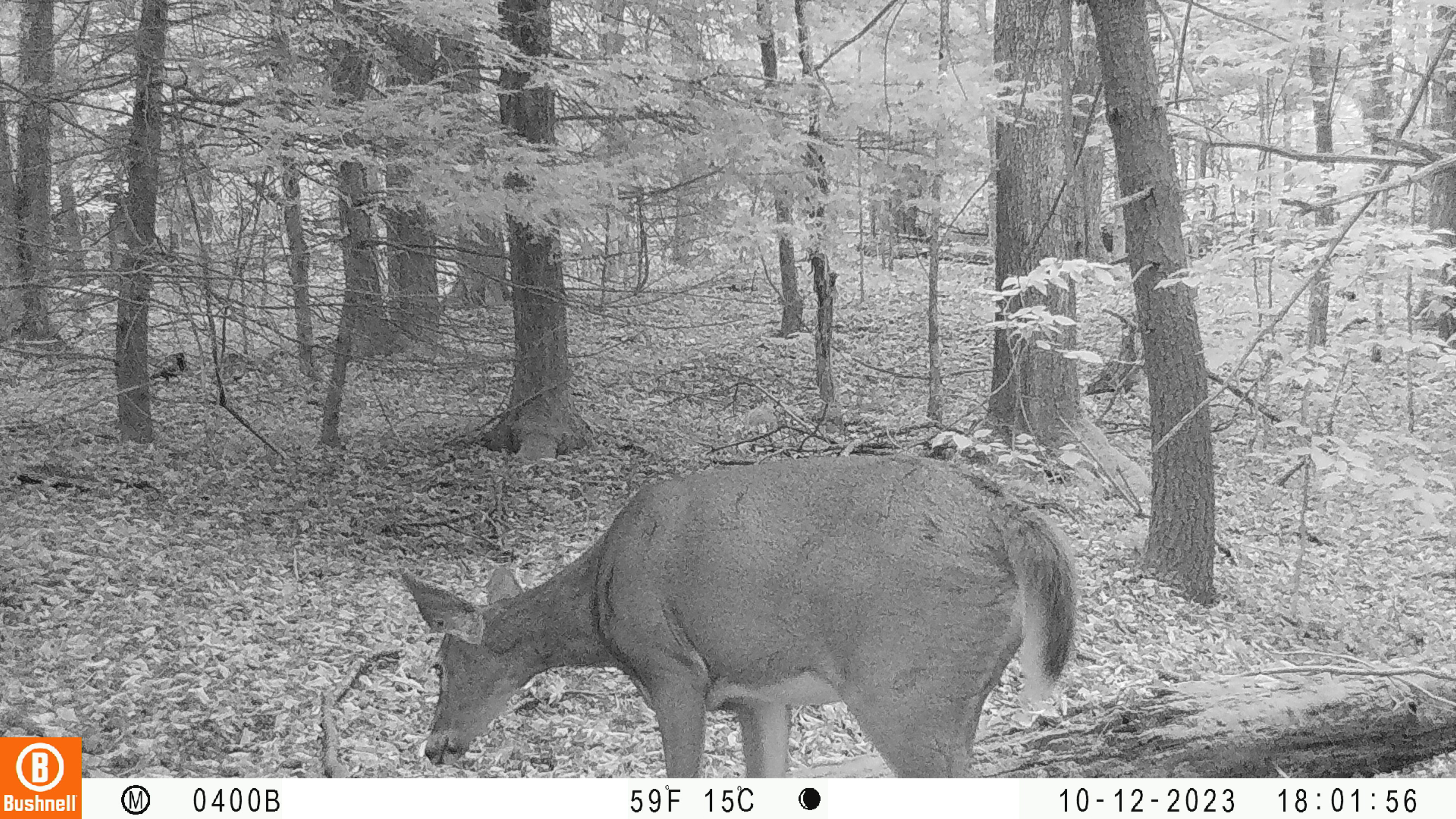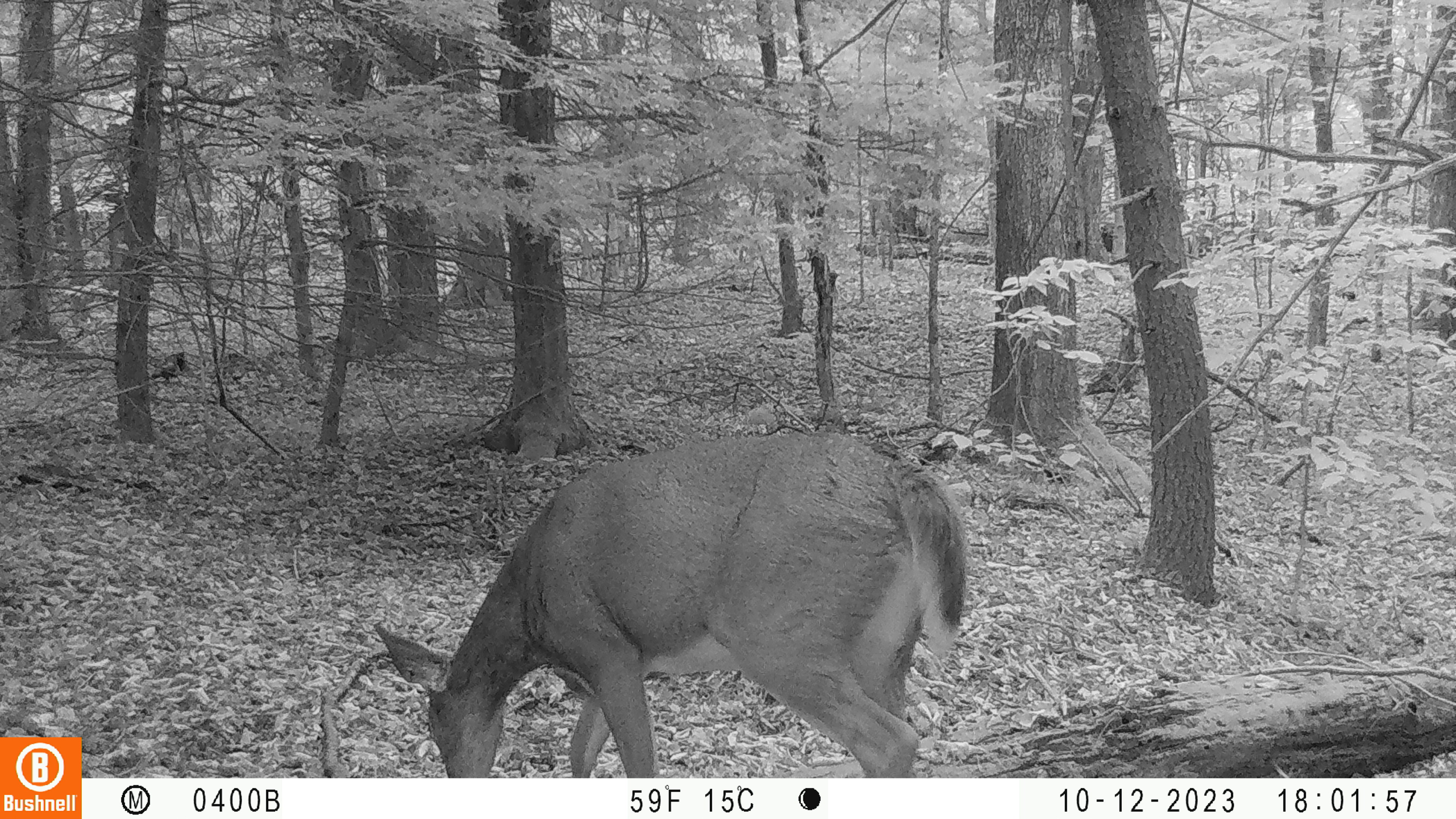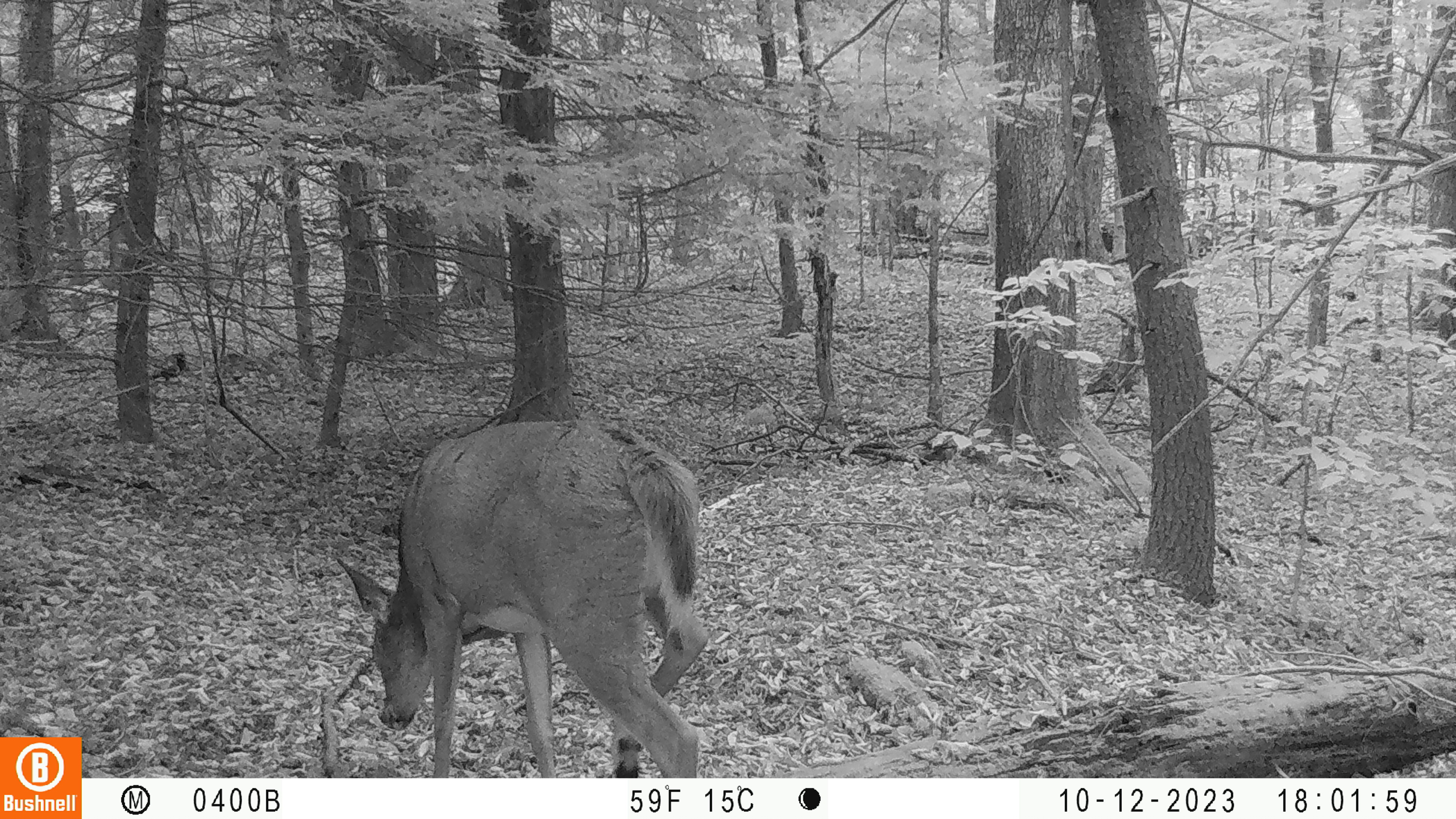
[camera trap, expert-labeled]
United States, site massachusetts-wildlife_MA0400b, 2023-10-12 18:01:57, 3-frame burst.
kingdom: Animalia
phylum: Chordata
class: Mammalia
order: Artiodactyla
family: Cervidae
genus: Odocoileus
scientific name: Odocoileus virginianus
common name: white-tailed deer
White-tailed deer (Odocoileus virginianus).